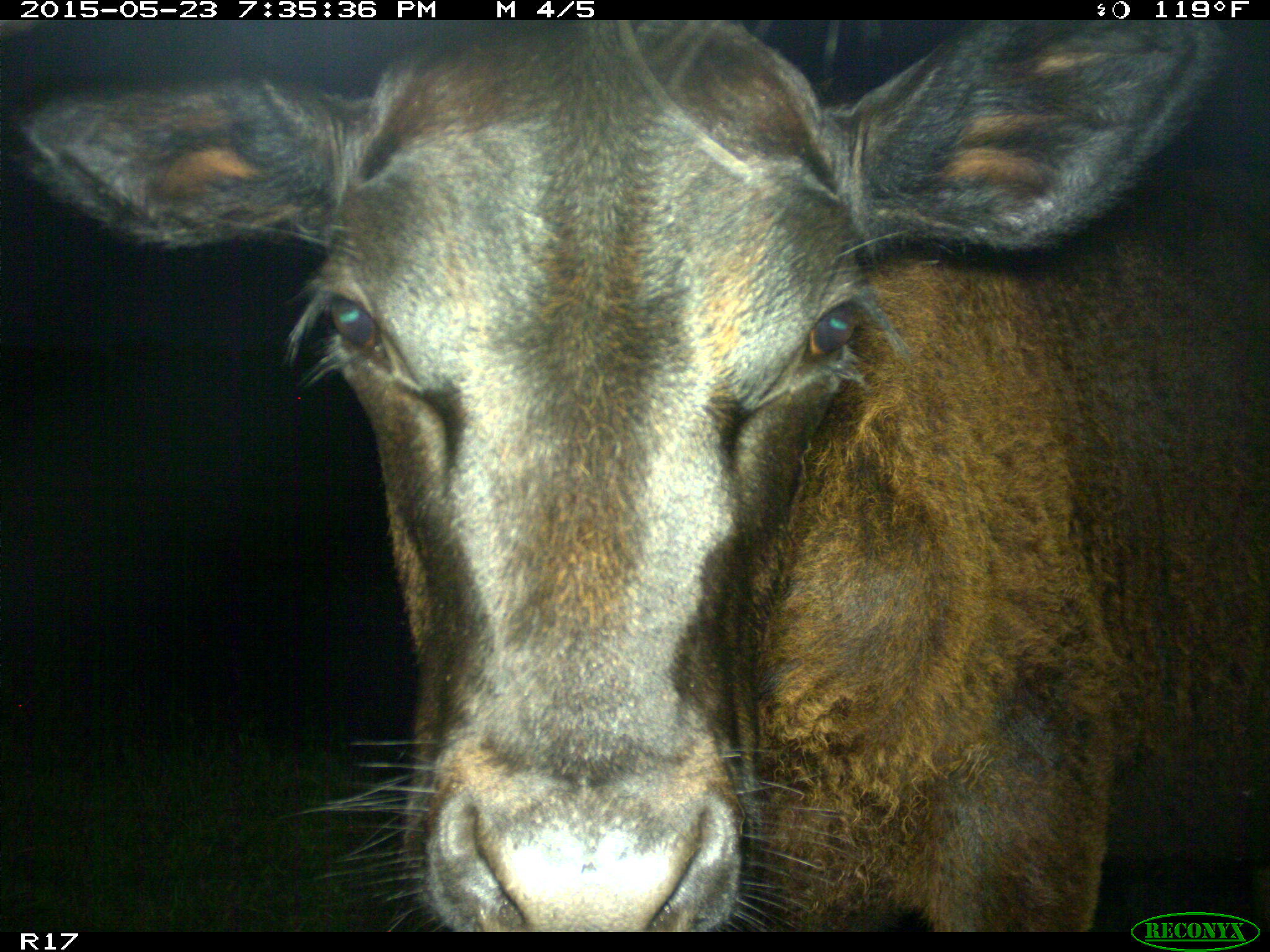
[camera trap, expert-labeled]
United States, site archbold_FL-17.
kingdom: Animalia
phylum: Chordata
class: Mammalia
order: Artiodactyla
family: Bovidae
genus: Bos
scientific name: Bos taurus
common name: domestic cow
Bos taurus (domestic cow).